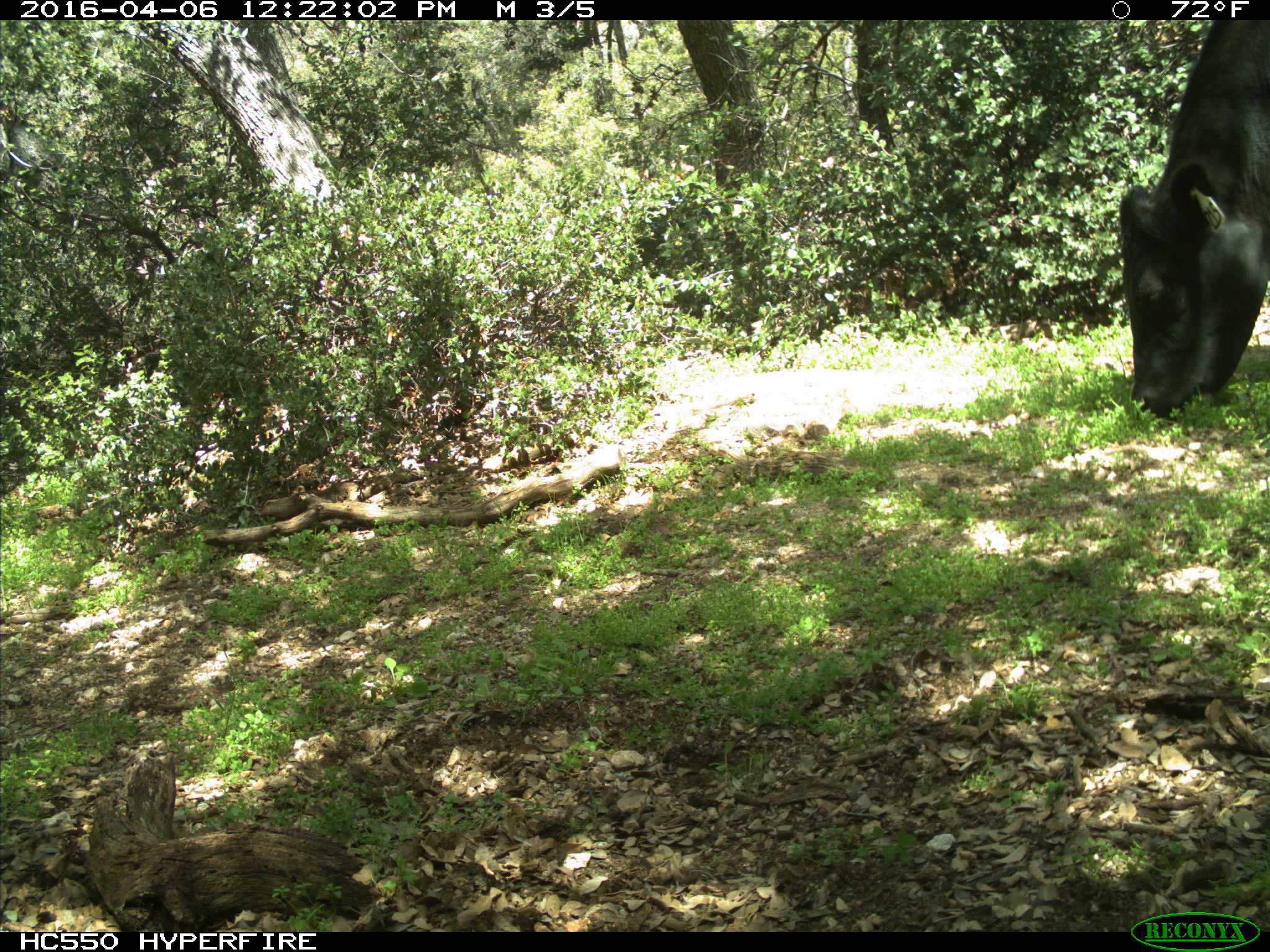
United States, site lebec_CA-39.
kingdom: Animalia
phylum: Chordata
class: Mammalia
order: Artiodactyla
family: Bovidae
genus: Bos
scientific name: Bos taurus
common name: domestic cow